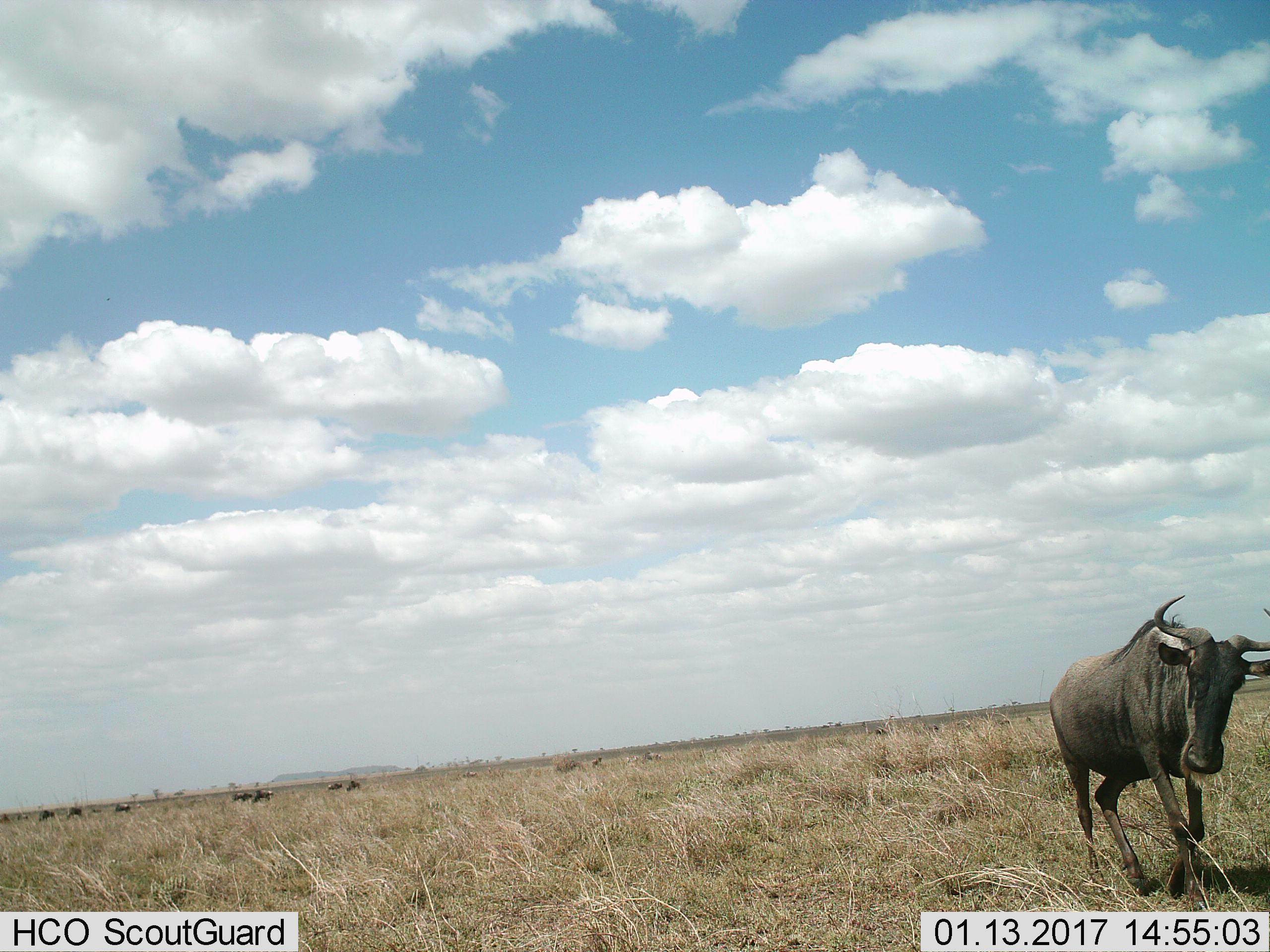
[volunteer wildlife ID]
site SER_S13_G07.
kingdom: Animalia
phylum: Chordata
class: Mammalia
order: Artiodactyla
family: Bovidae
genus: Connochaetes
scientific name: Connochaetes taurinus taurinus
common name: blue wildebeest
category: wildebeestblue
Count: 11-50.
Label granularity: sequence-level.